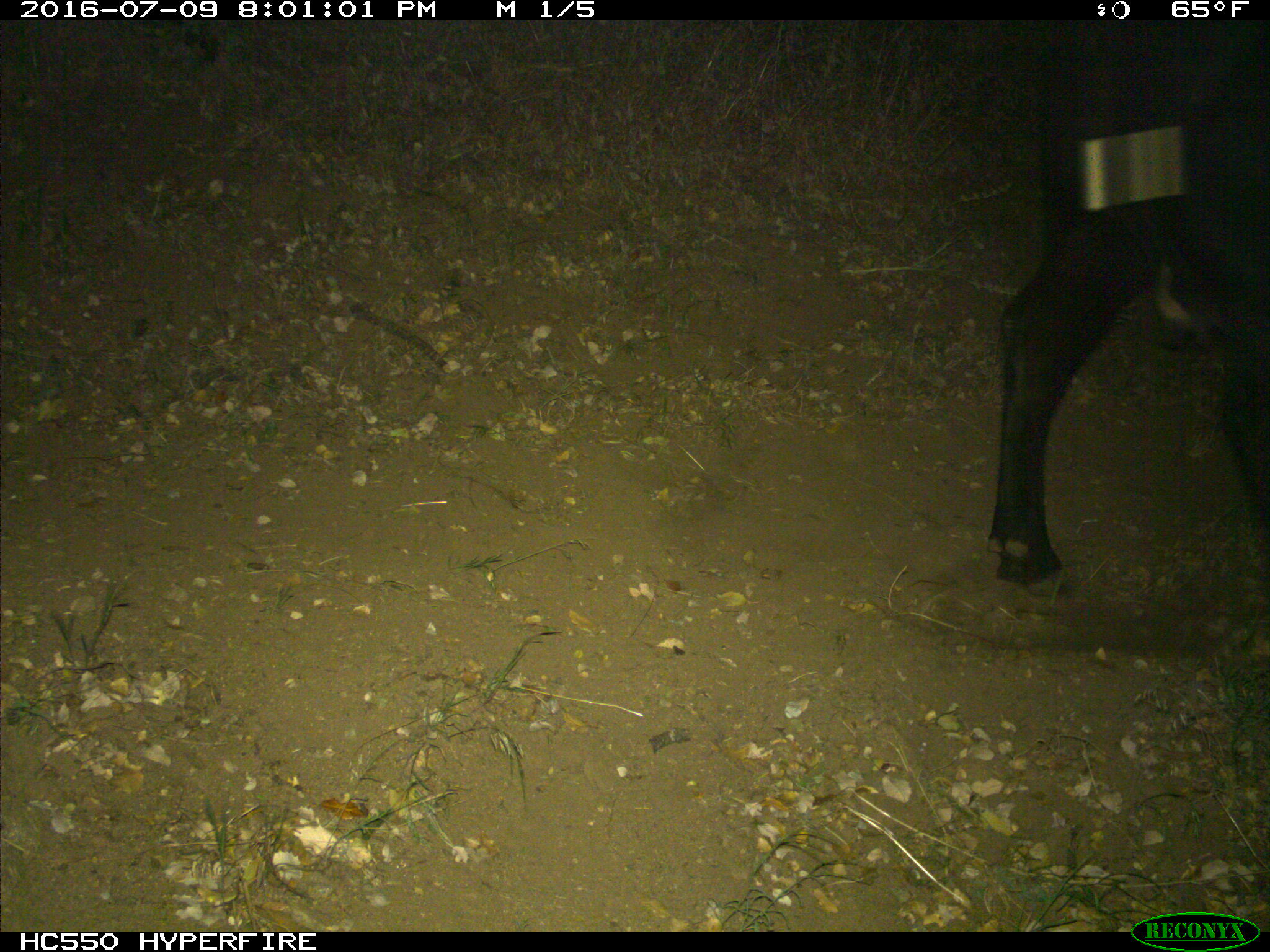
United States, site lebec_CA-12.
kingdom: Animalia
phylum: Chordata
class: Mammalia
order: Artiodactyla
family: Bovidae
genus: Bos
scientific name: Bos taurus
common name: domestic cow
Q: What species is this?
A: Bos taurus (domestic cow).